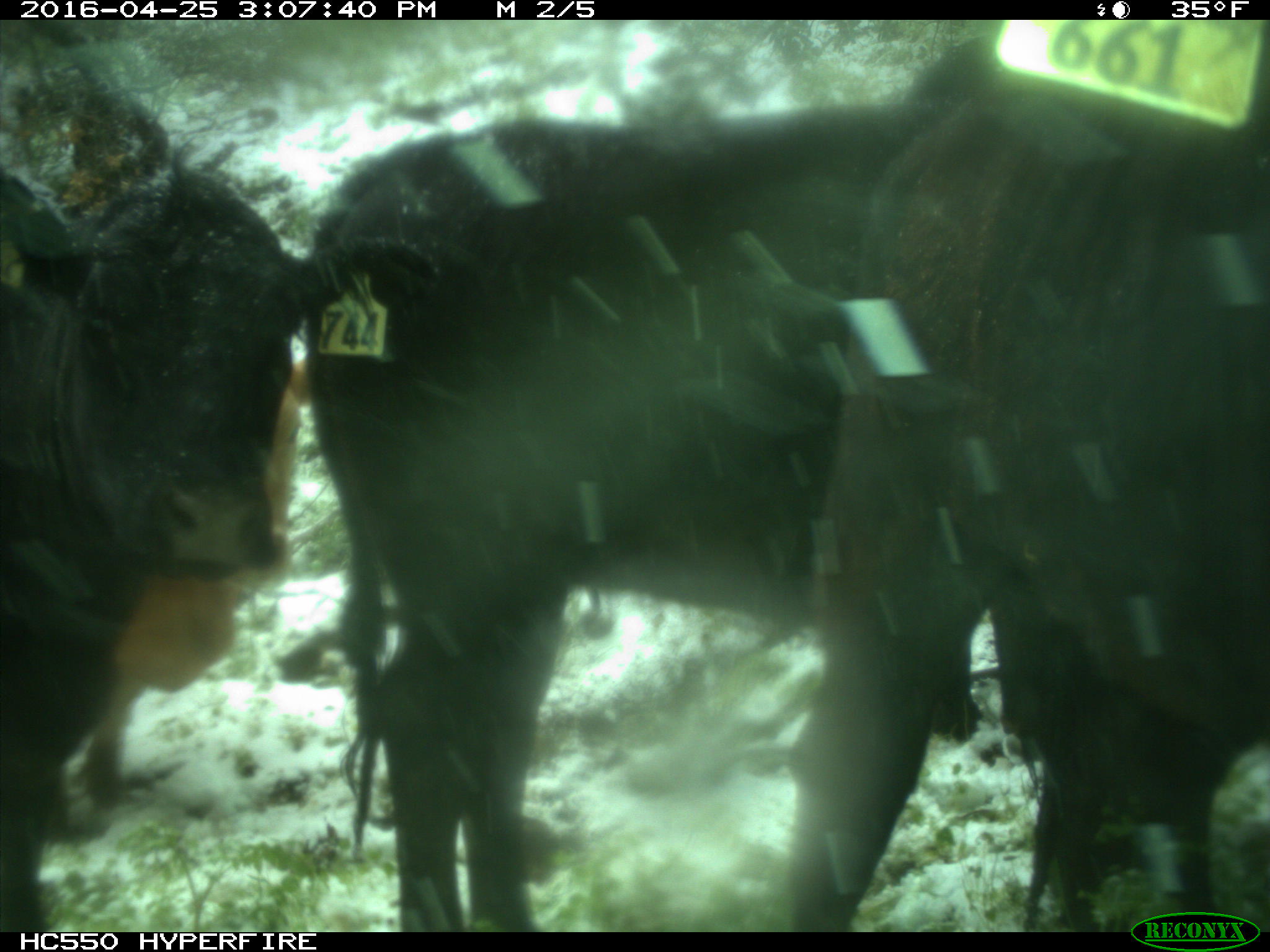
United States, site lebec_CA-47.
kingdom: Animalia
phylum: Chordata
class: Mammalia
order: Artiodactyla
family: Bovidae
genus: Bos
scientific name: Bos taurus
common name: domestic cow